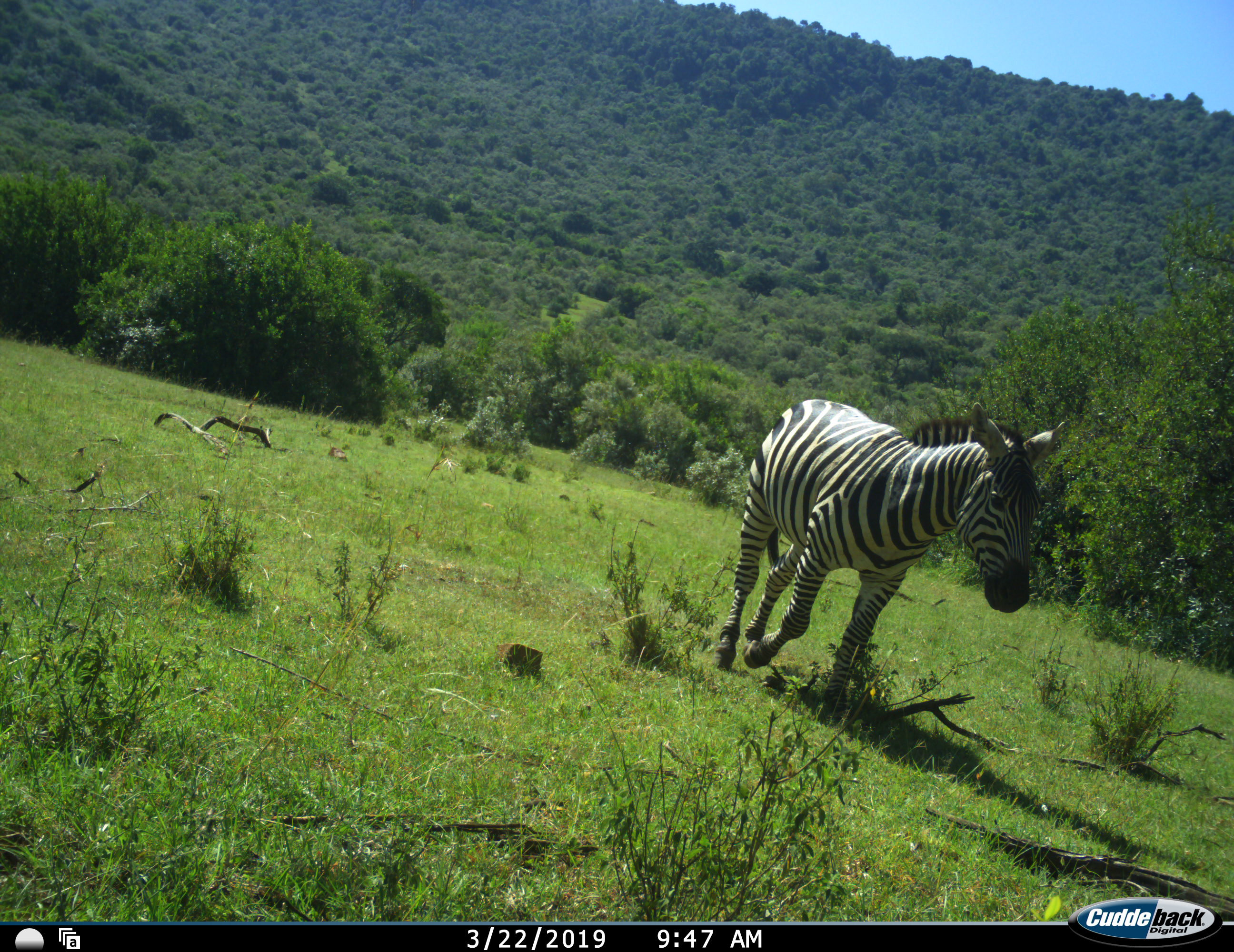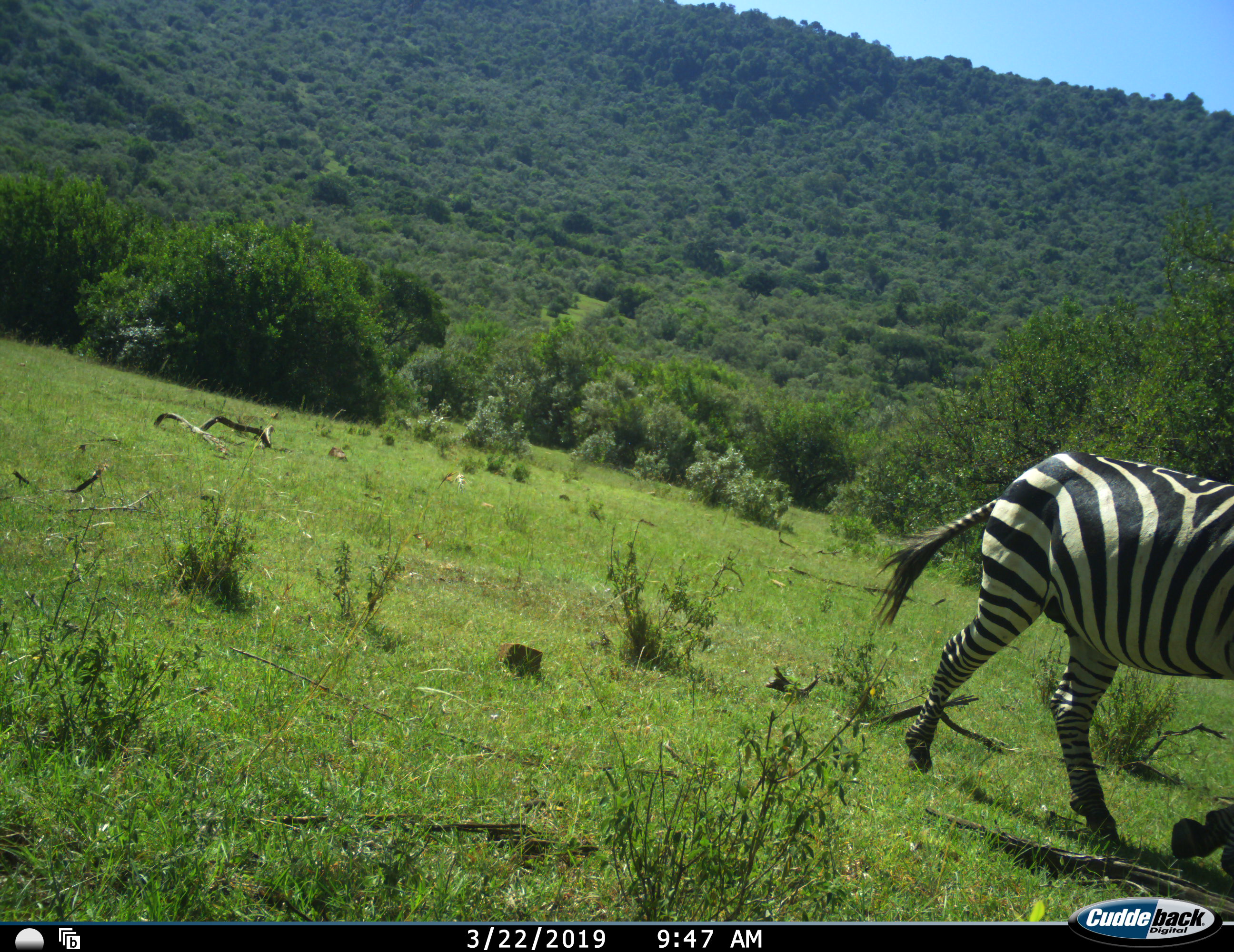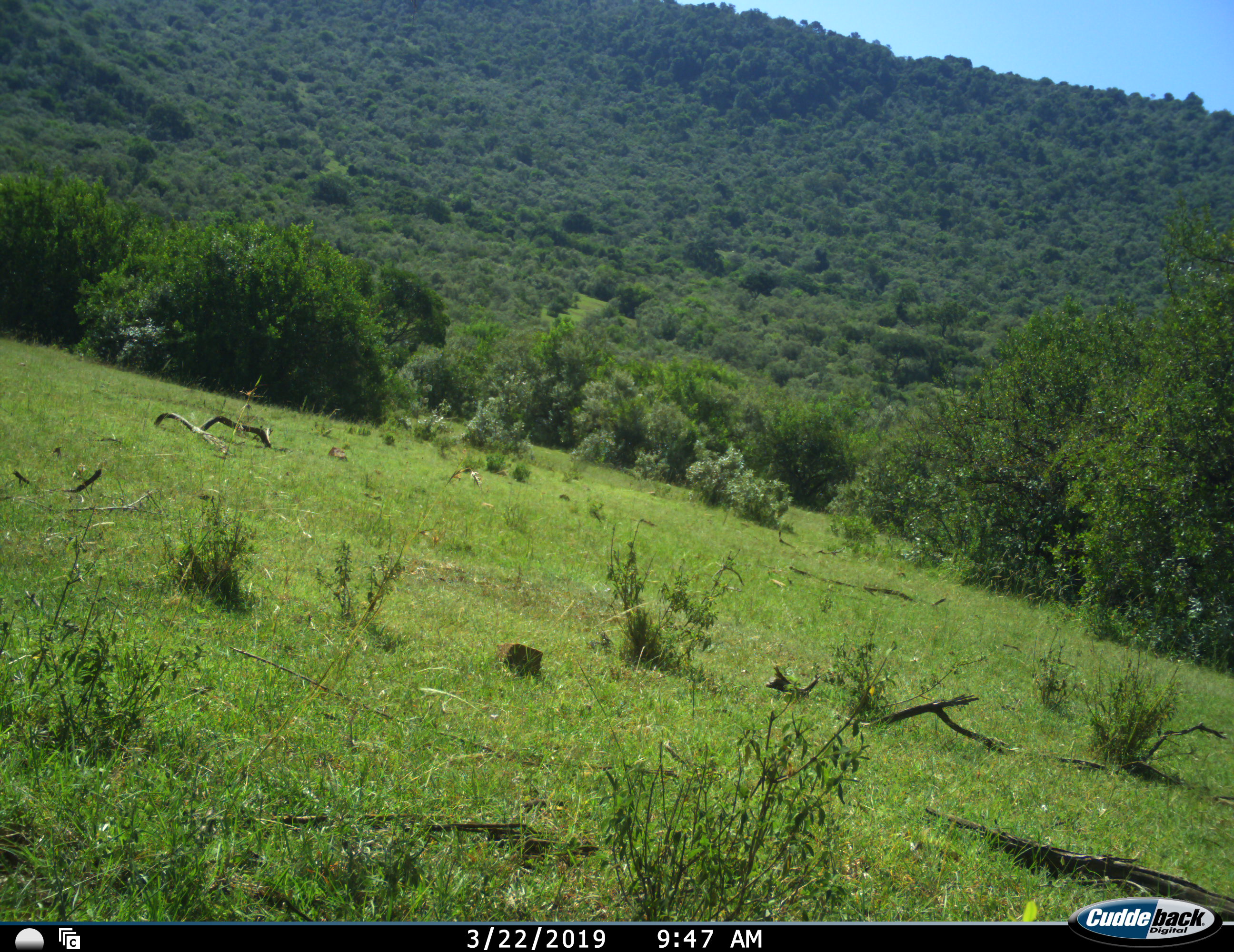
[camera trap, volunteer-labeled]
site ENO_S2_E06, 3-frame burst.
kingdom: Animalia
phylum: Chordata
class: Mammalia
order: Perissodactyla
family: Equidae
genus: Equus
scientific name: Equus quagga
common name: plains zebra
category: zebraplains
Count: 1.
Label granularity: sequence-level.